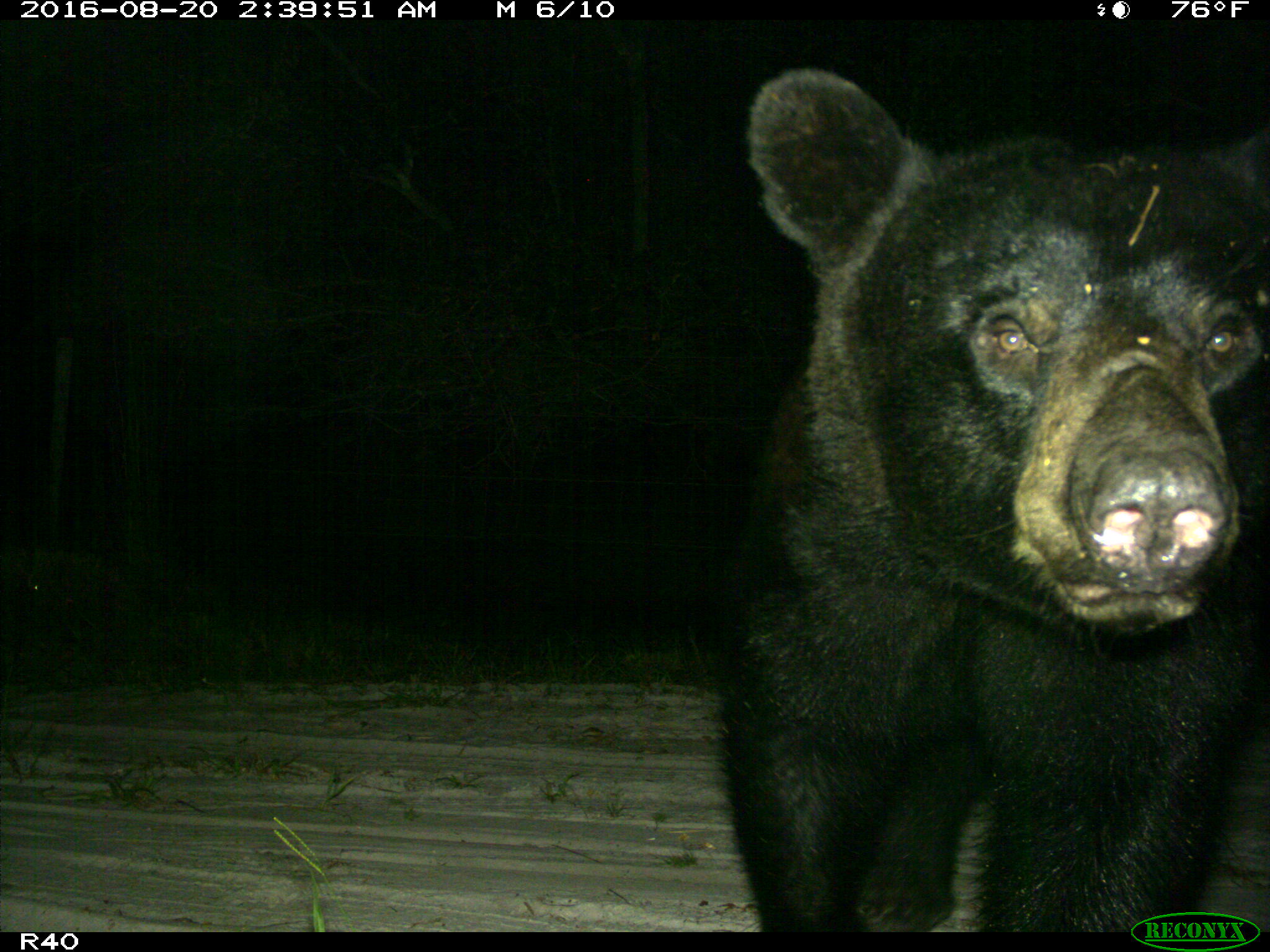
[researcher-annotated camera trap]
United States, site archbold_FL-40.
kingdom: Animalia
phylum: Chordata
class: Mammalia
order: Carnivora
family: Ursidae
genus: Ursus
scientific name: Ursus americanus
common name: american black bear